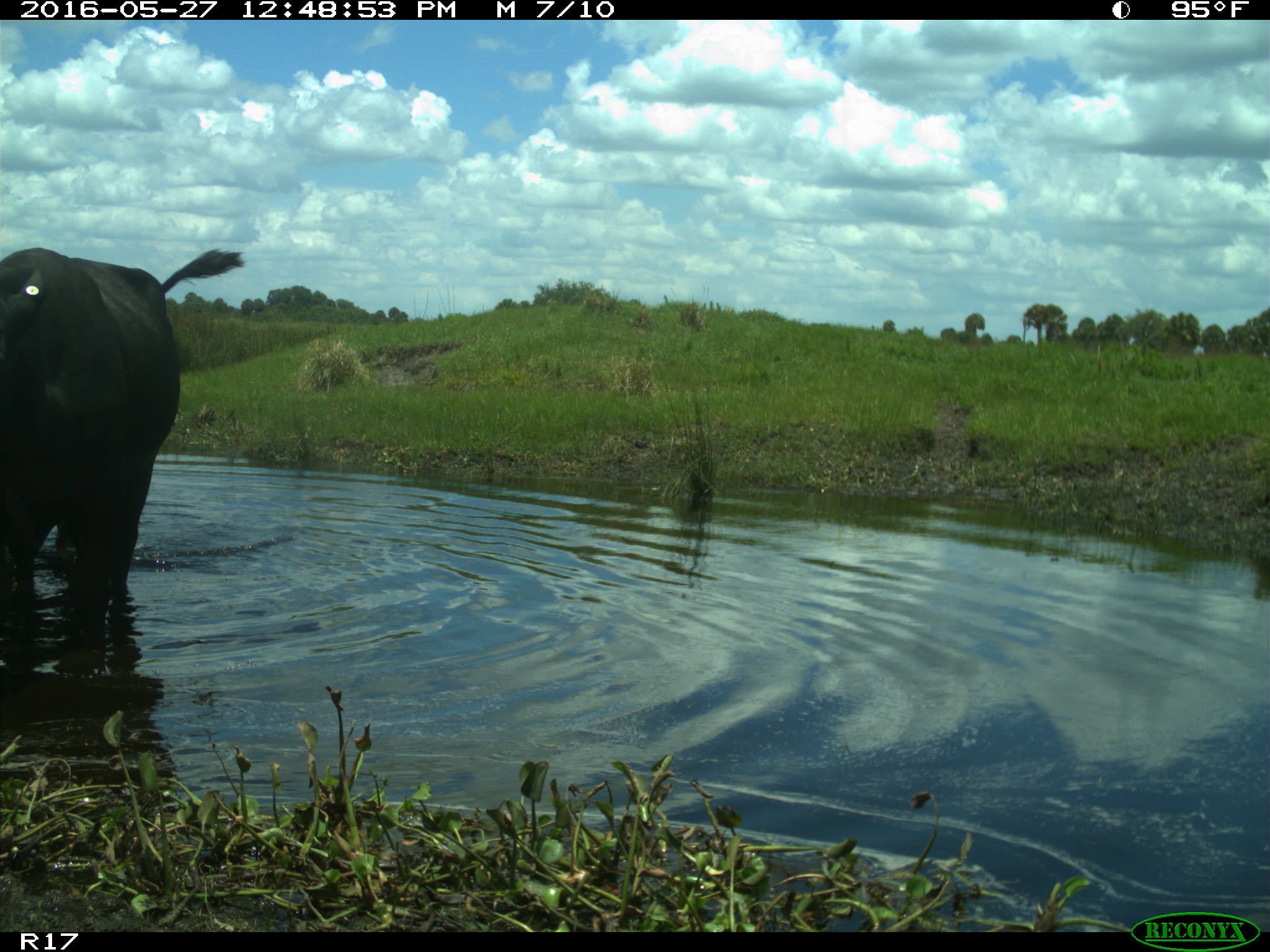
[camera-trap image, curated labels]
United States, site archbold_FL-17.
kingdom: Animalia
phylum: Chordata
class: Mammalia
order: Artiodactyla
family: Bovidae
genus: Bos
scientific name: Bos taurus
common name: domestic cow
Bos taurus (domestic cow).